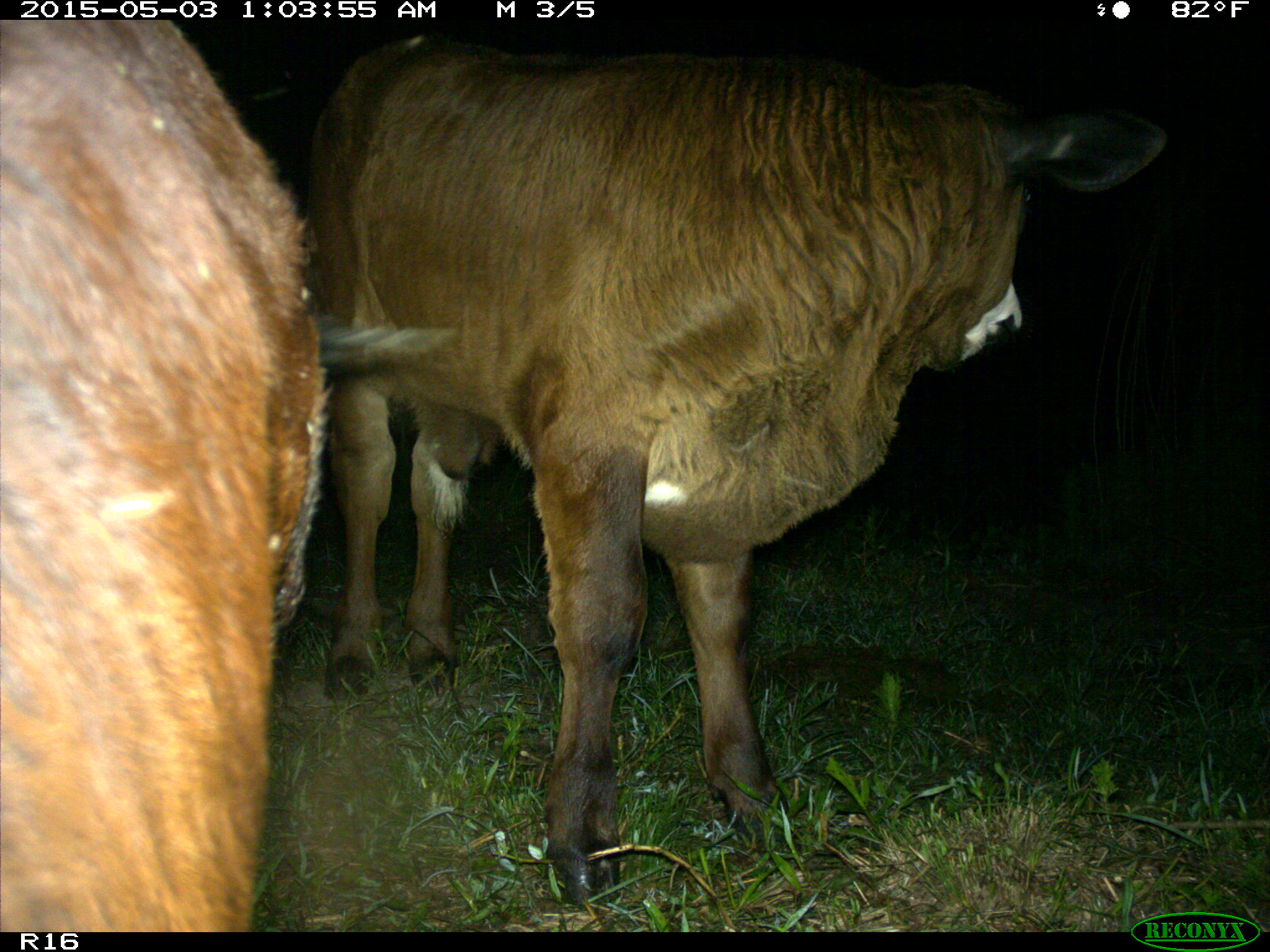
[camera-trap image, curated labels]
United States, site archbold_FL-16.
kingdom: Animalia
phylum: Chordata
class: Mammalia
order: Artiodactyla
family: Bovidae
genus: Bos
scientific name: Bos taurus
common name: domestic cow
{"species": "Bos taurus (domestic cow)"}